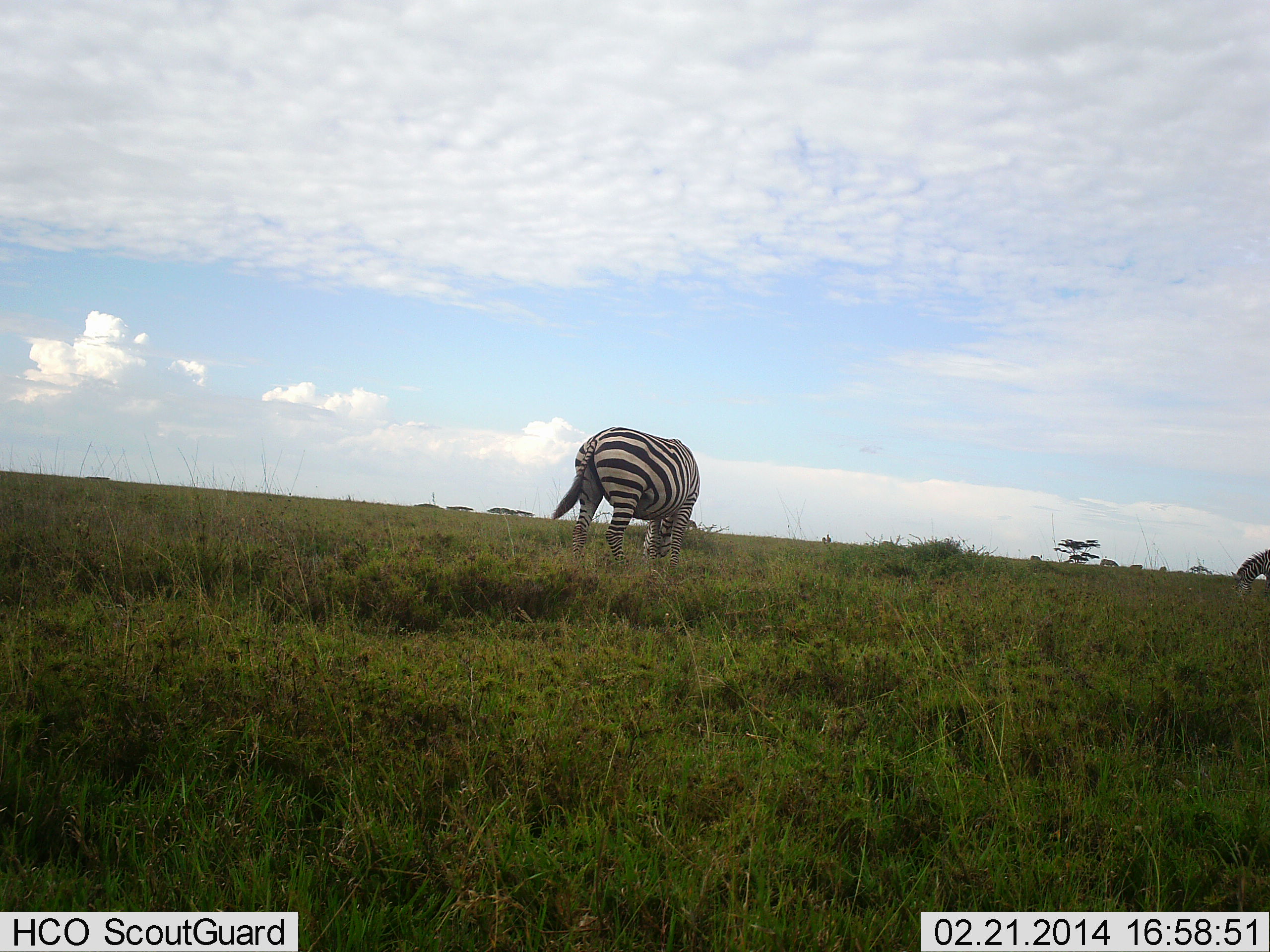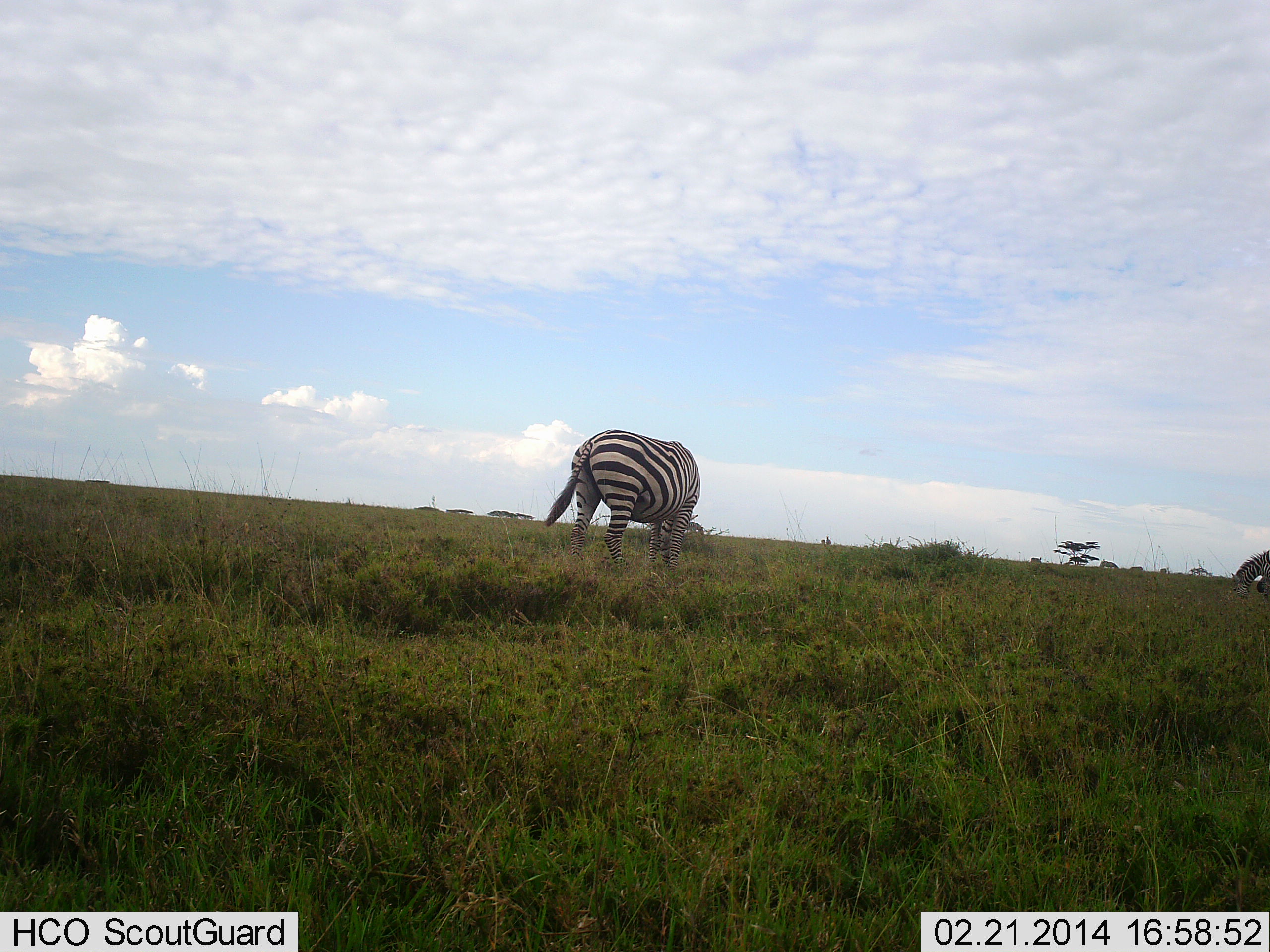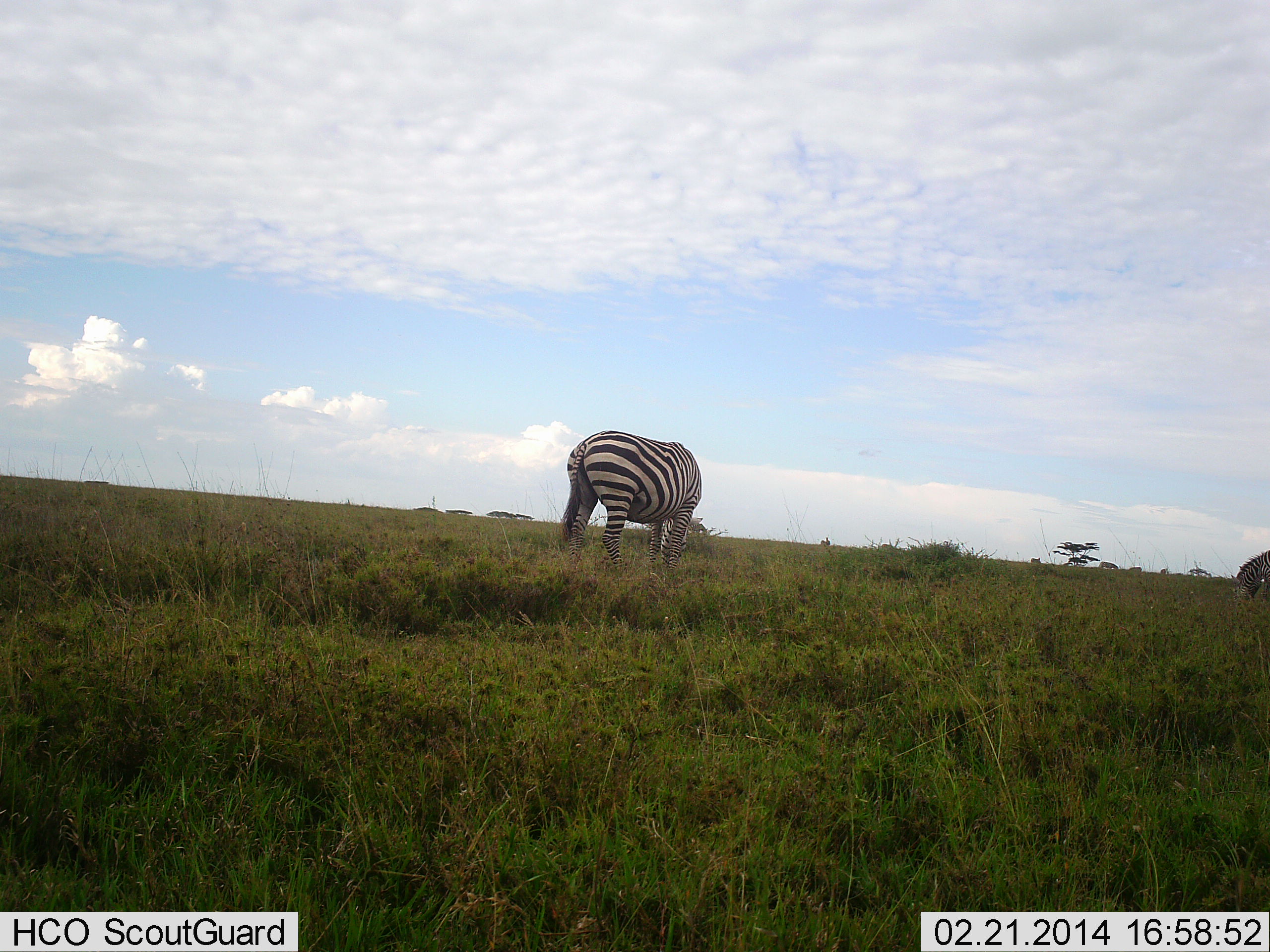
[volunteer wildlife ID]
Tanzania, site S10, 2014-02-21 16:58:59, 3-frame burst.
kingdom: Animalia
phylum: Chordata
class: Mammalia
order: Perissodactyla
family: Equidae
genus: Equus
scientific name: Equus quagga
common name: plains zebra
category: zebra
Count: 2.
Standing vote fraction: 10%.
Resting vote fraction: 0%.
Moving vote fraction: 0%.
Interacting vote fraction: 0%.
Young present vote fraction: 0%.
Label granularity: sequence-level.